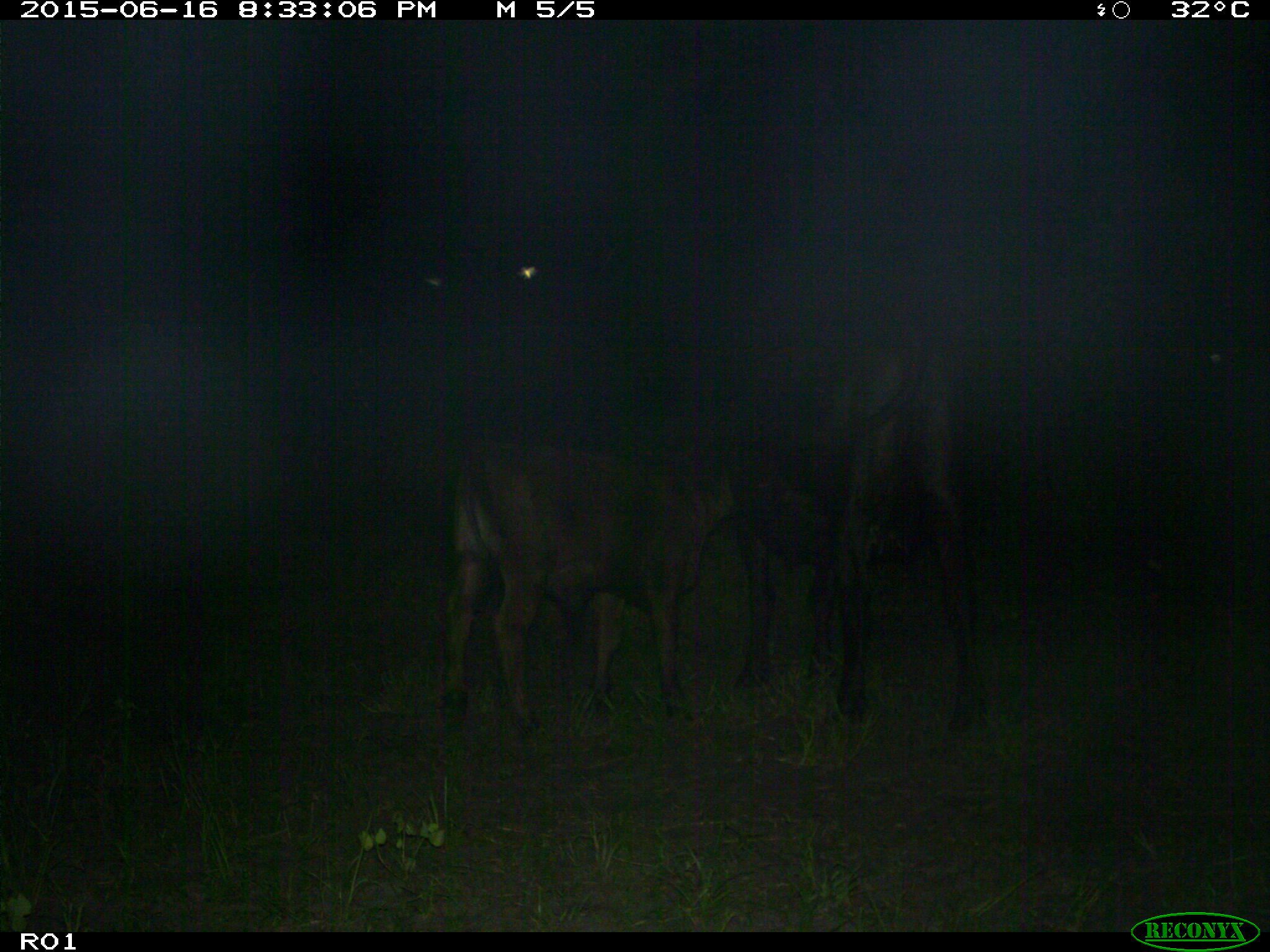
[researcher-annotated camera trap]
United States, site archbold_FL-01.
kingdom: Animalia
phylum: Chordata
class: Mammalia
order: Artiodactyla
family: Bovidae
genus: Bos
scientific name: Bos taurus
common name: domestic cow